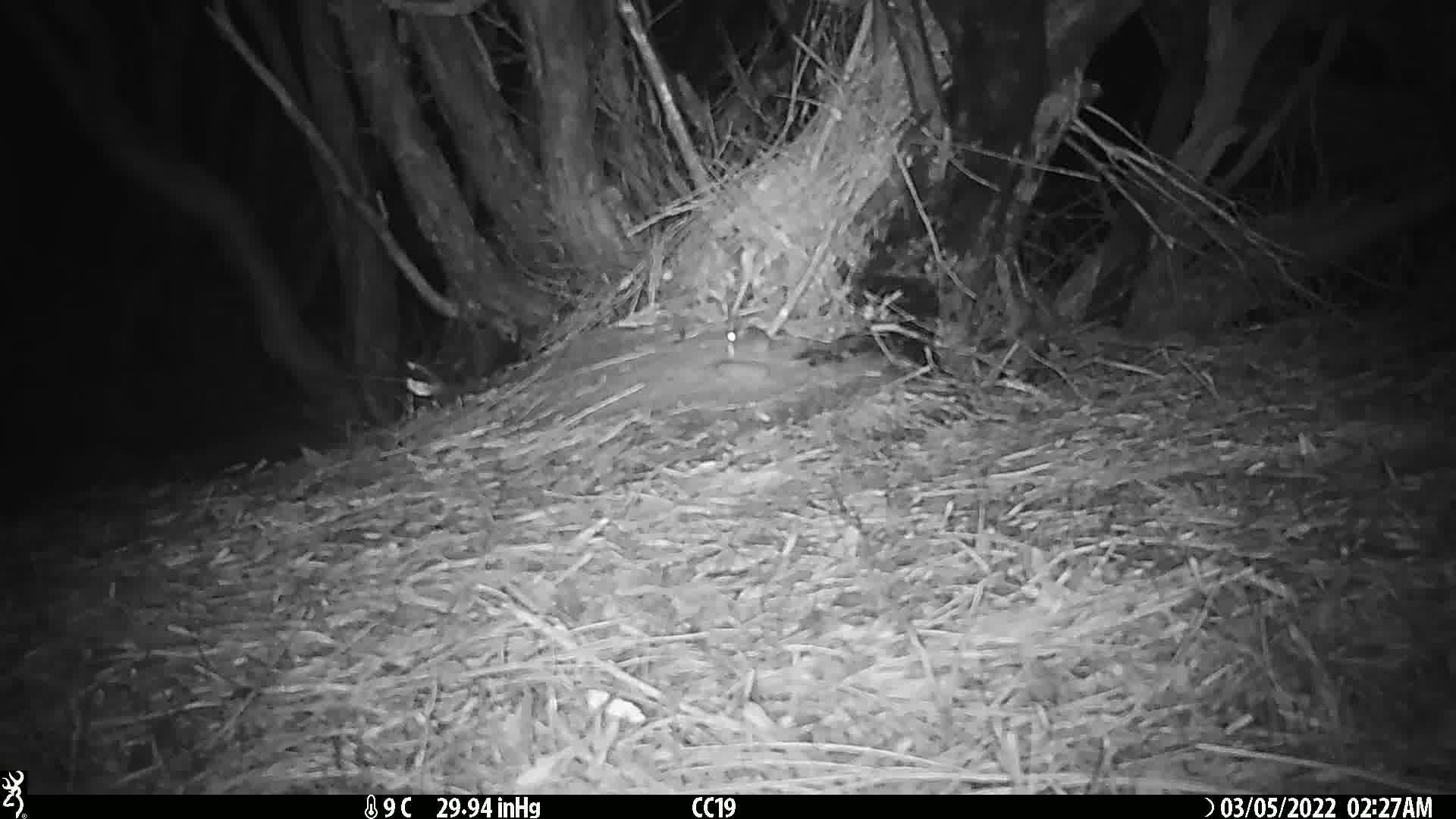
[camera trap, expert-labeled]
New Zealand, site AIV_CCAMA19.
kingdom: Animalia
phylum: Chordata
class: Mammalia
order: Rodentia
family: Muridae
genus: Mus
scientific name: Mus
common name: mouse